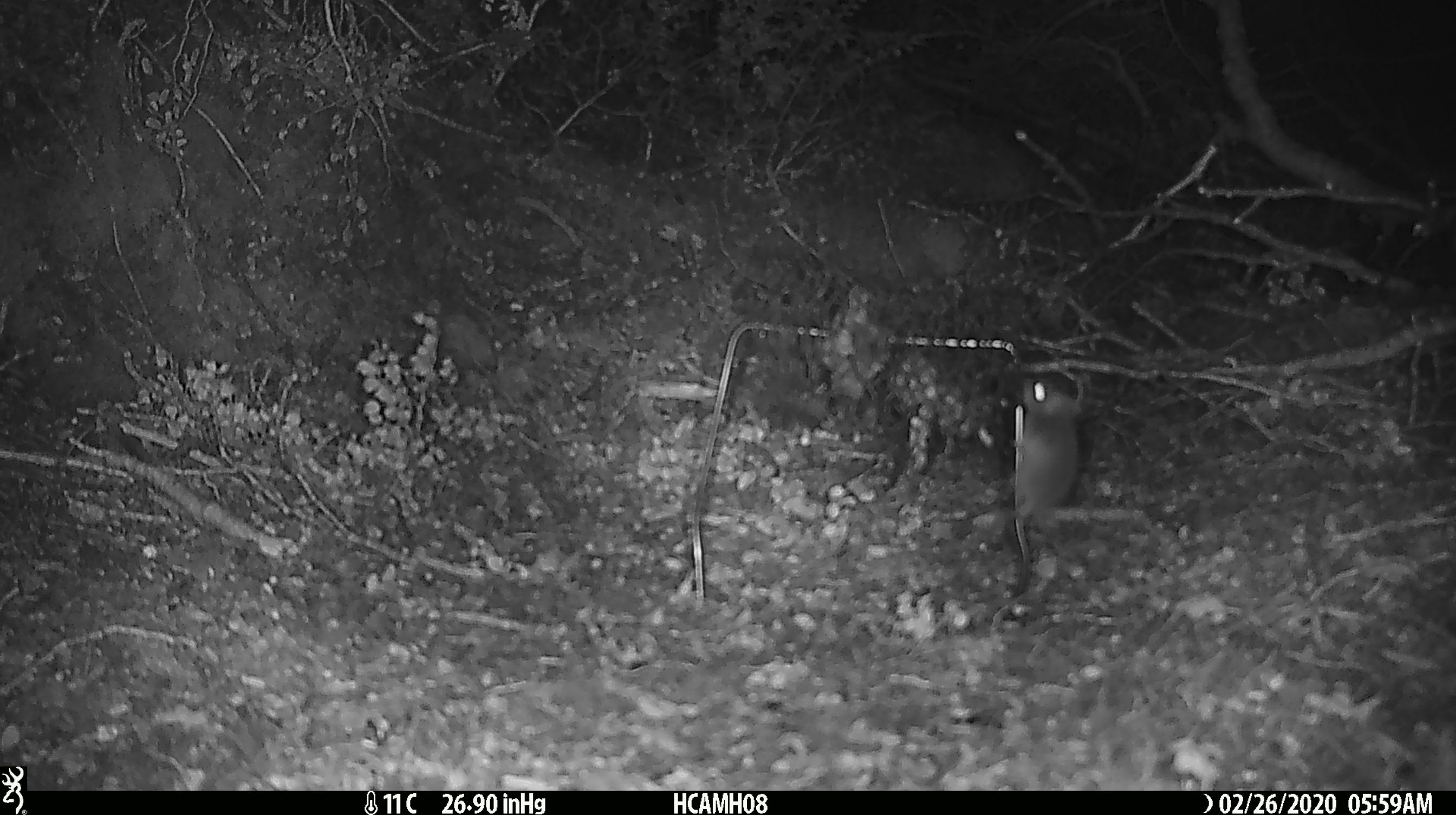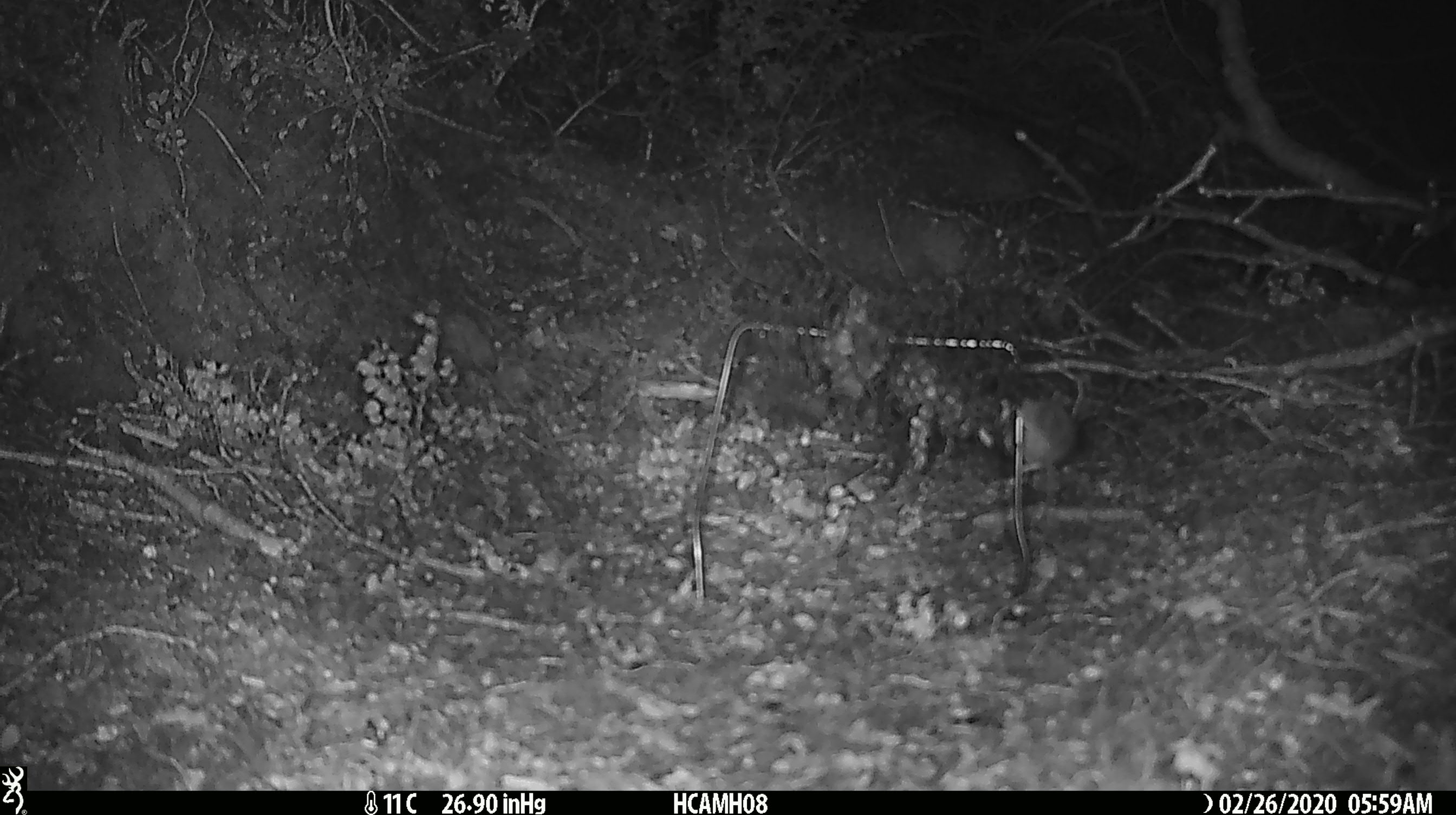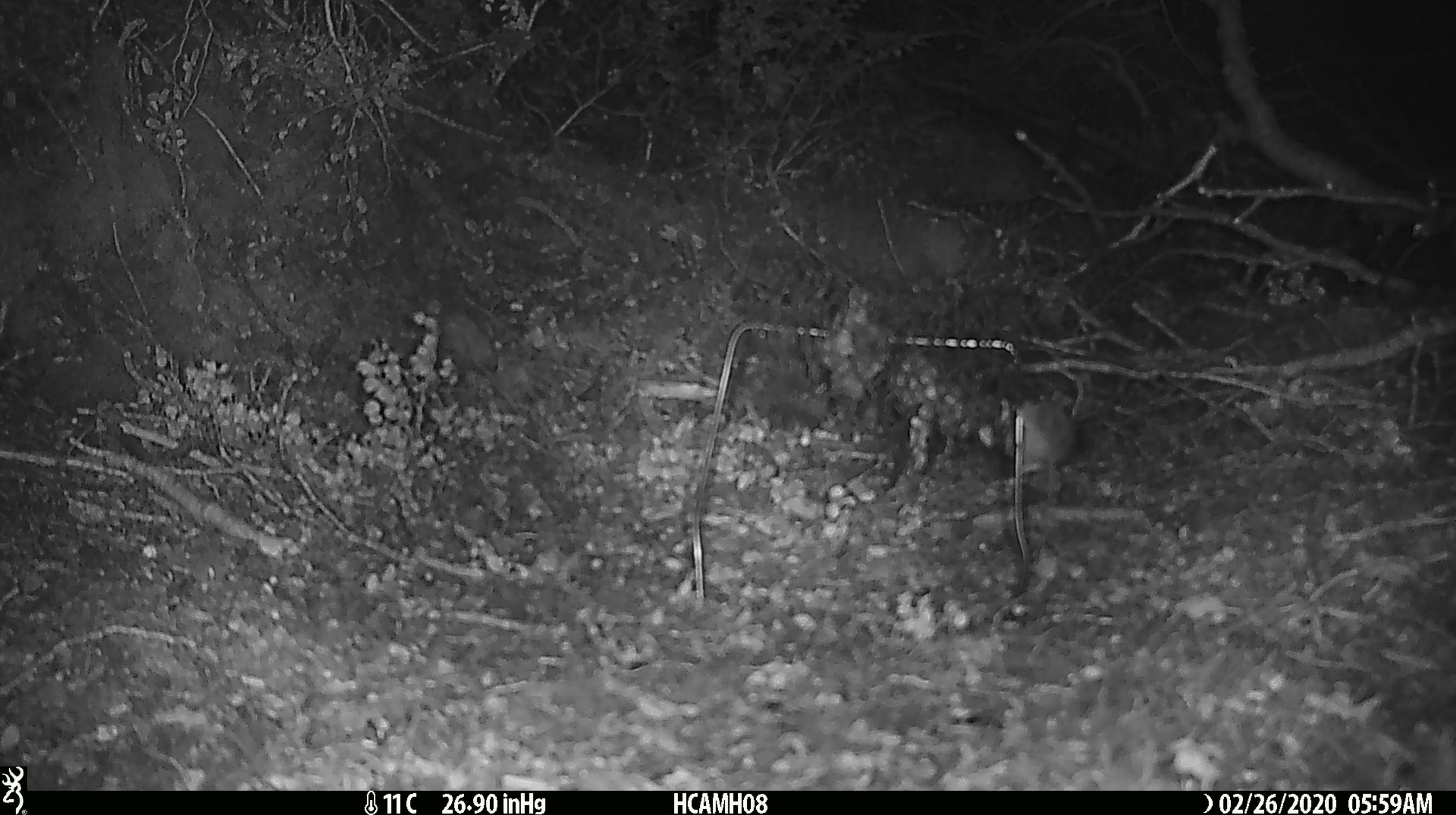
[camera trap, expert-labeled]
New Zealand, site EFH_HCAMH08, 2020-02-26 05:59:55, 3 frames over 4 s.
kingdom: Animalia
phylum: Chordata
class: Mammalia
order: Rodentia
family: Muridae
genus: Mus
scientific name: Mus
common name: mouse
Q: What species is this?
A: Mouse (Mus).